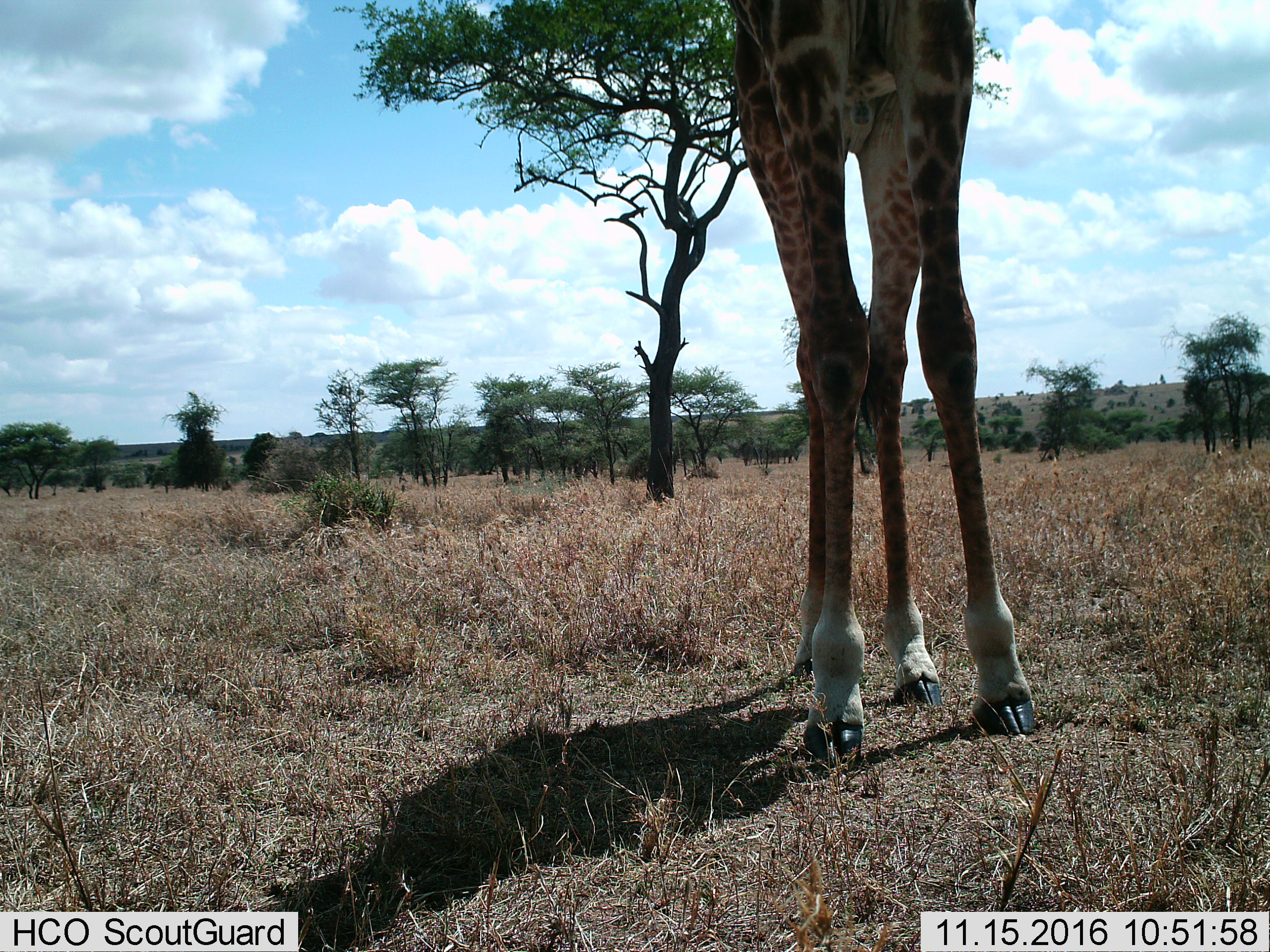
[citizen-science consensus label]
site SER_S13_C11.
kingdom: Animalia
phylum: Chordata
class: Mammalia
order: Artiodactyla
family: Giraffidae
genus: Giraffa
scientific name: Giraffa camelopardalis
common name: giraffe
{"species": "giraffe (Giraffa camelopardalis)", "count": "1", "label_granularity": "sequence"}